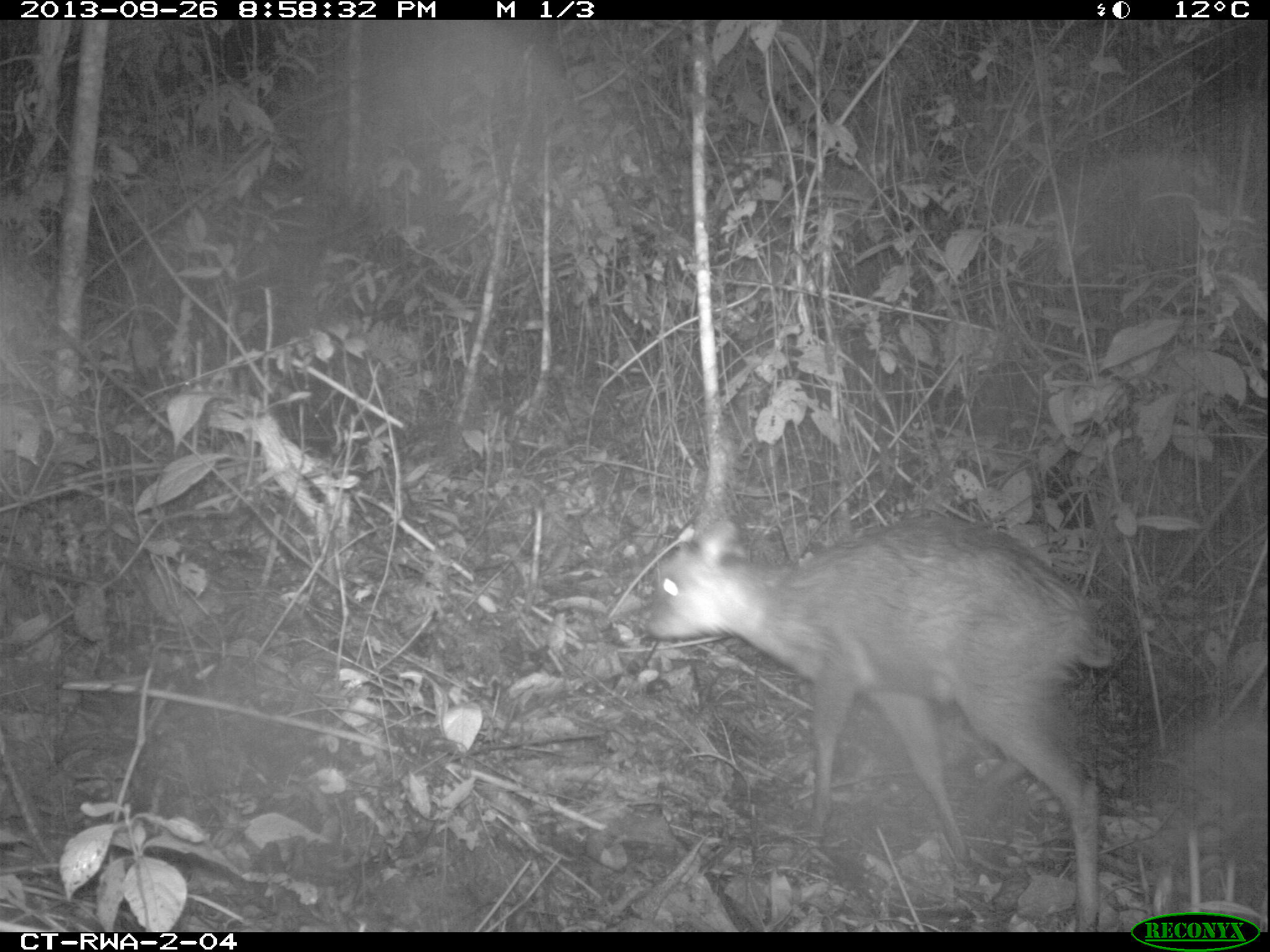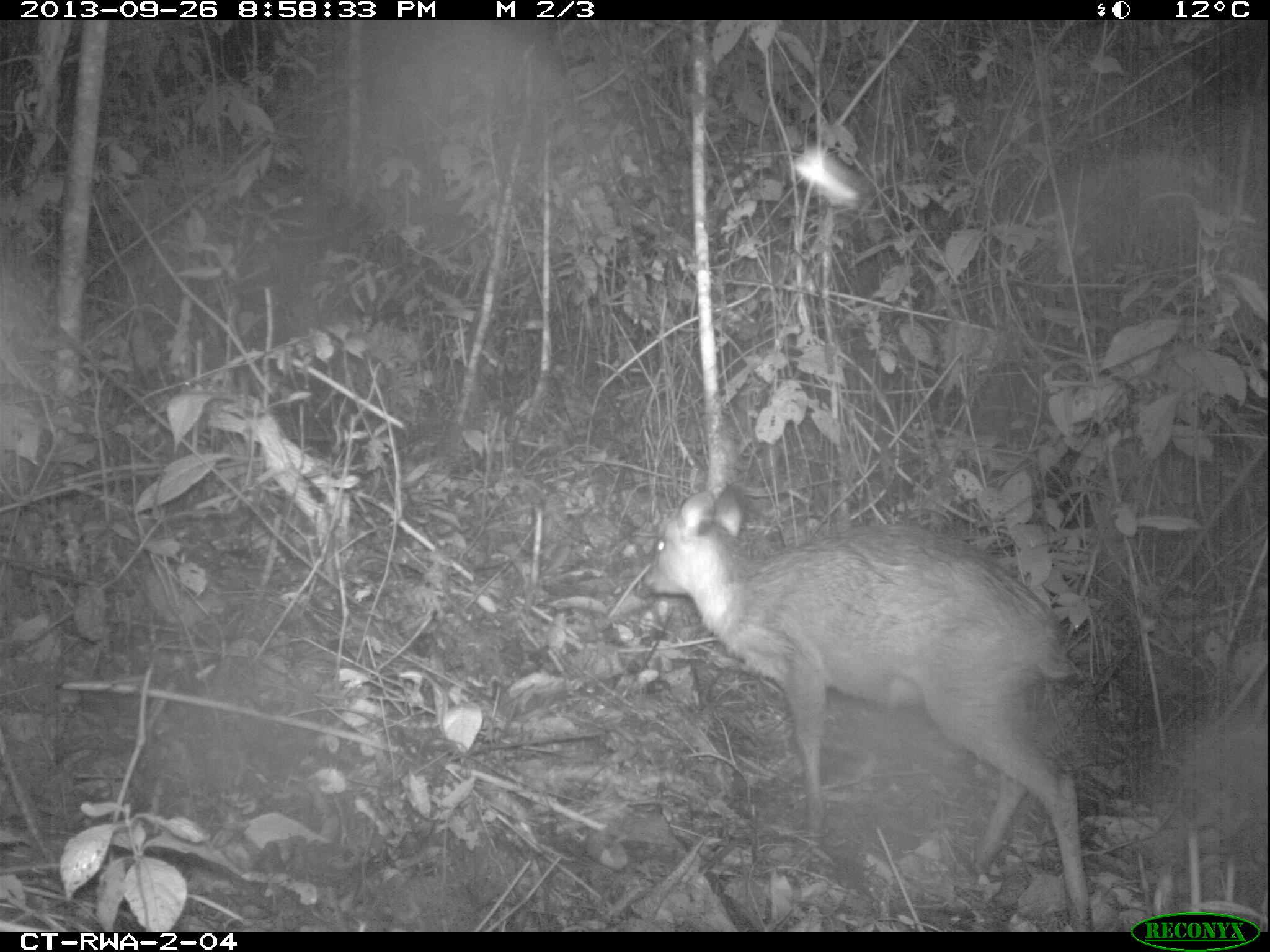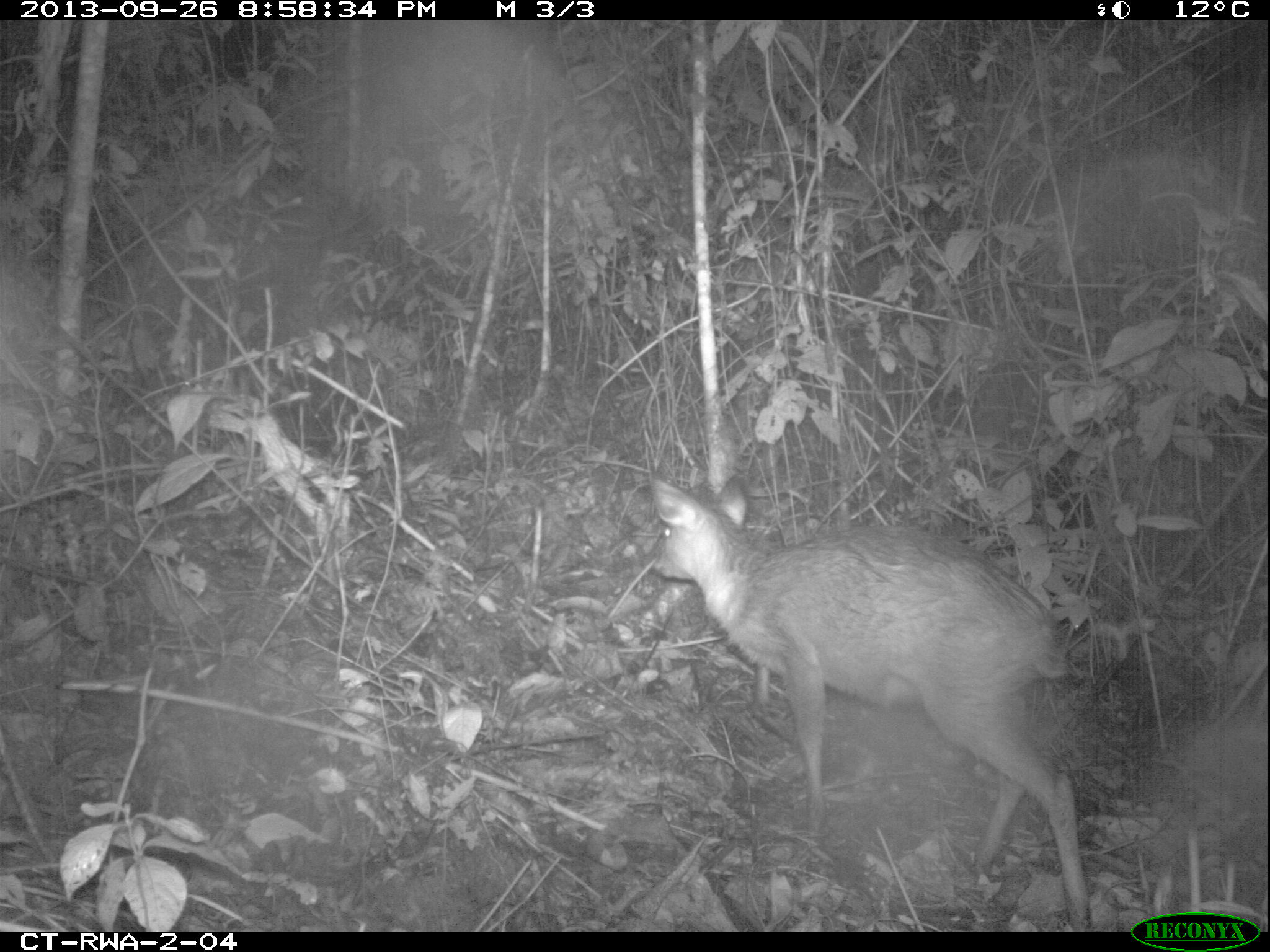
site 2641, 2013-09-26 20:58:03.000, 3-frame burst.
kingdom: Animalia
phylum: Chordata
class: Mammalia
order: Artiodactyla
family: Bovidae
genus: Cephalophus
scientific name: Cephalophus nigrifrons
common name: black-fronted duiker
Cephalophus nigrifrons (black-fronted duiker), count 1.